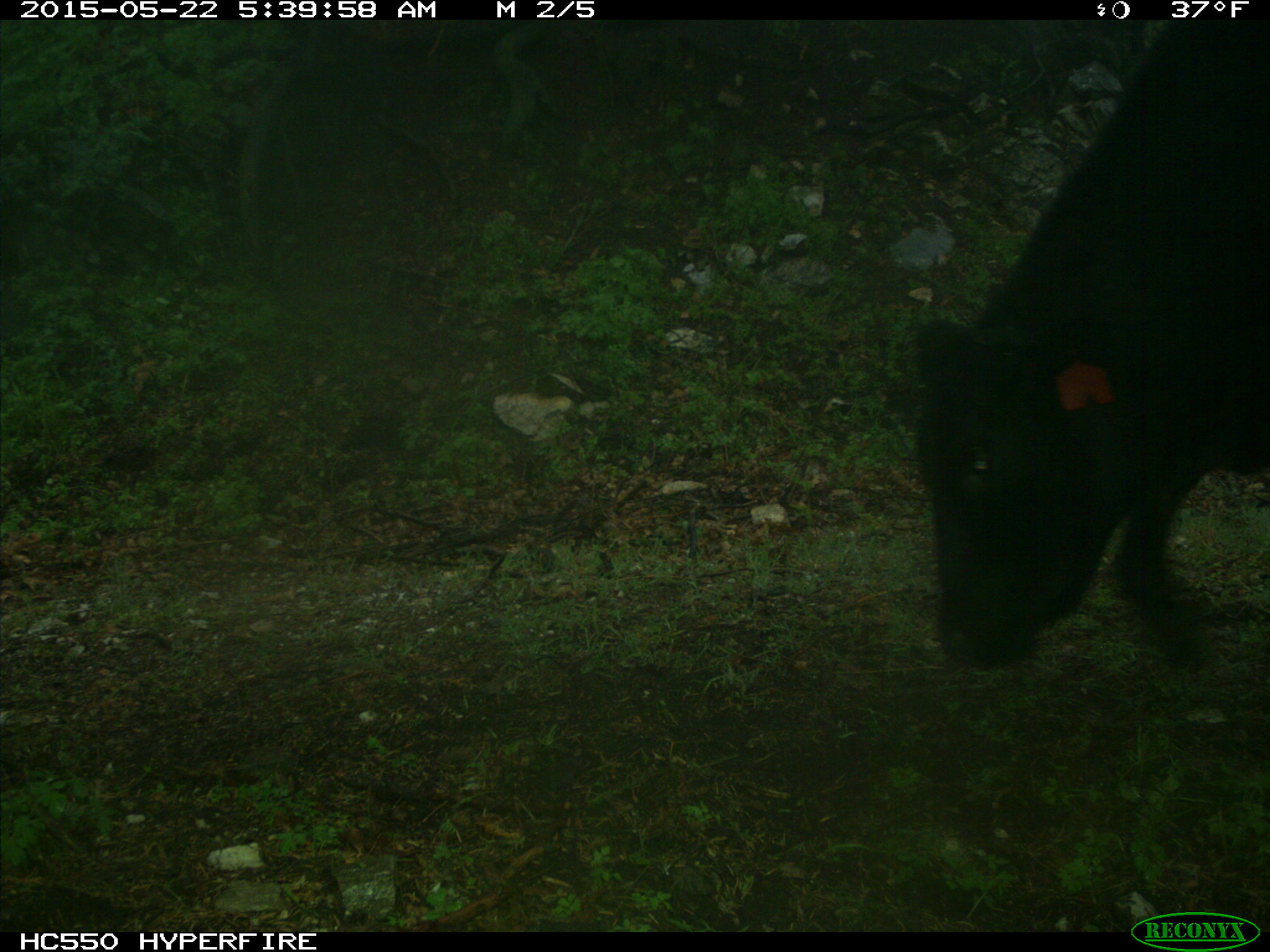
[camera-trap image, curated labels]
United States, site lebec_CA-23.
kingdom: Animalia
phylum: Chordata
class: Mammalia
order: Artiodactyla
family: Bovidae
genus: Bos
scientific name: Bos taurus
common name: domestic cow